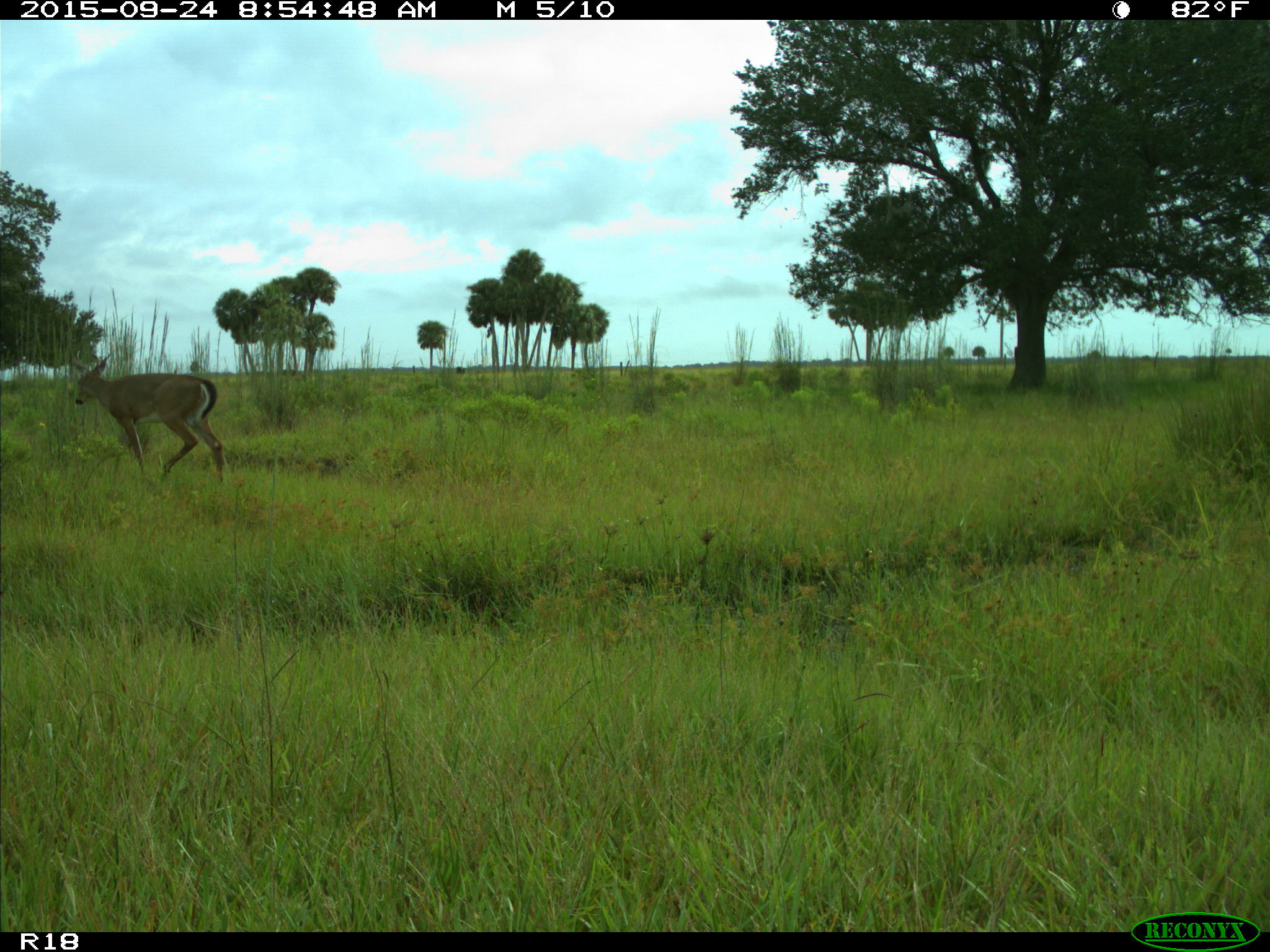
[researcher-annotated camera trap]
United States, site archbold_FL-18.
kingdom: Animalia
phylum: Chordata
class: Mammalia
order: Artiodactyla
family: Cervidae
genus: Odocoileus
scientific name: Odocoileus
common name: deer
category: unidentified deer